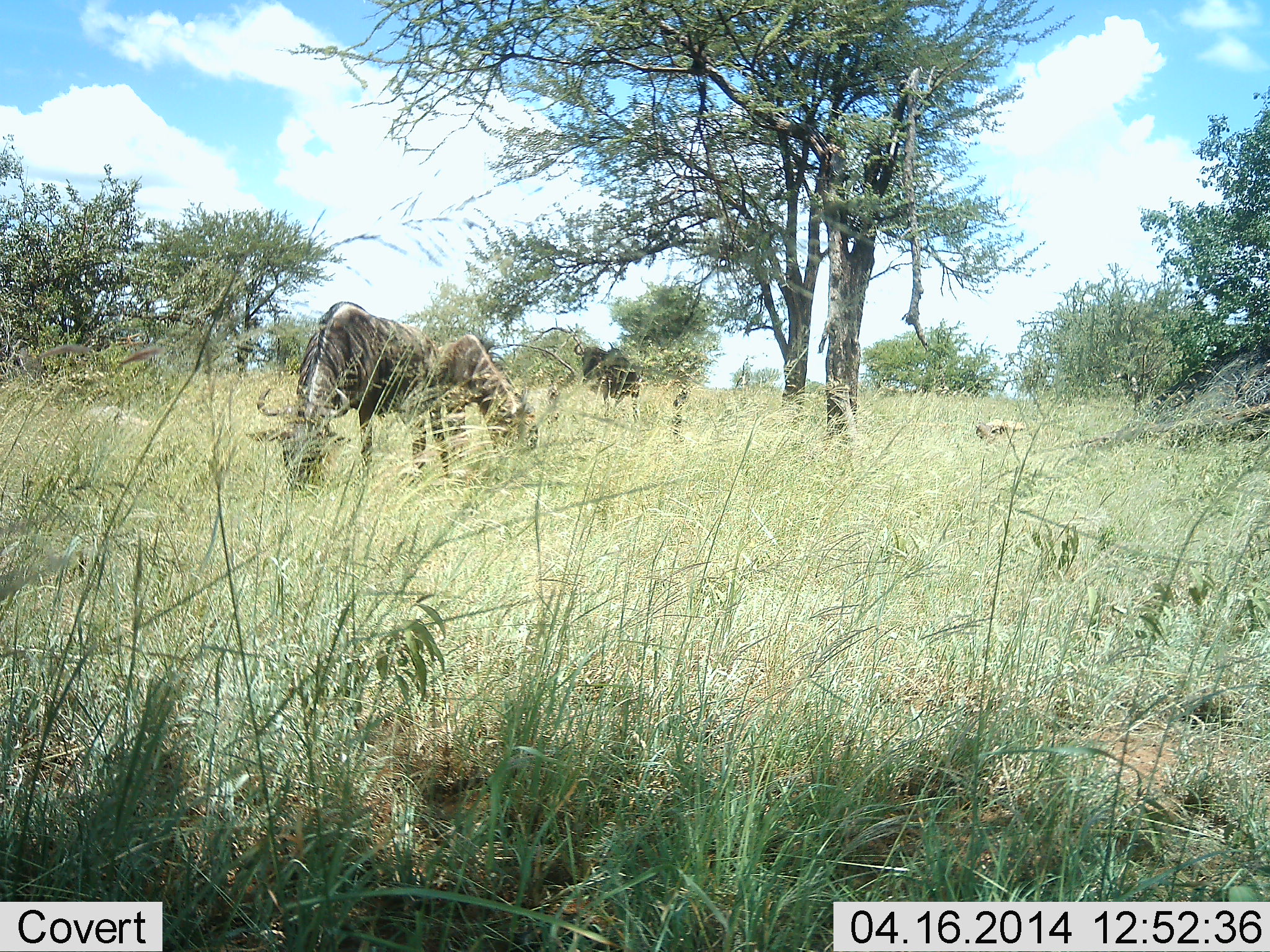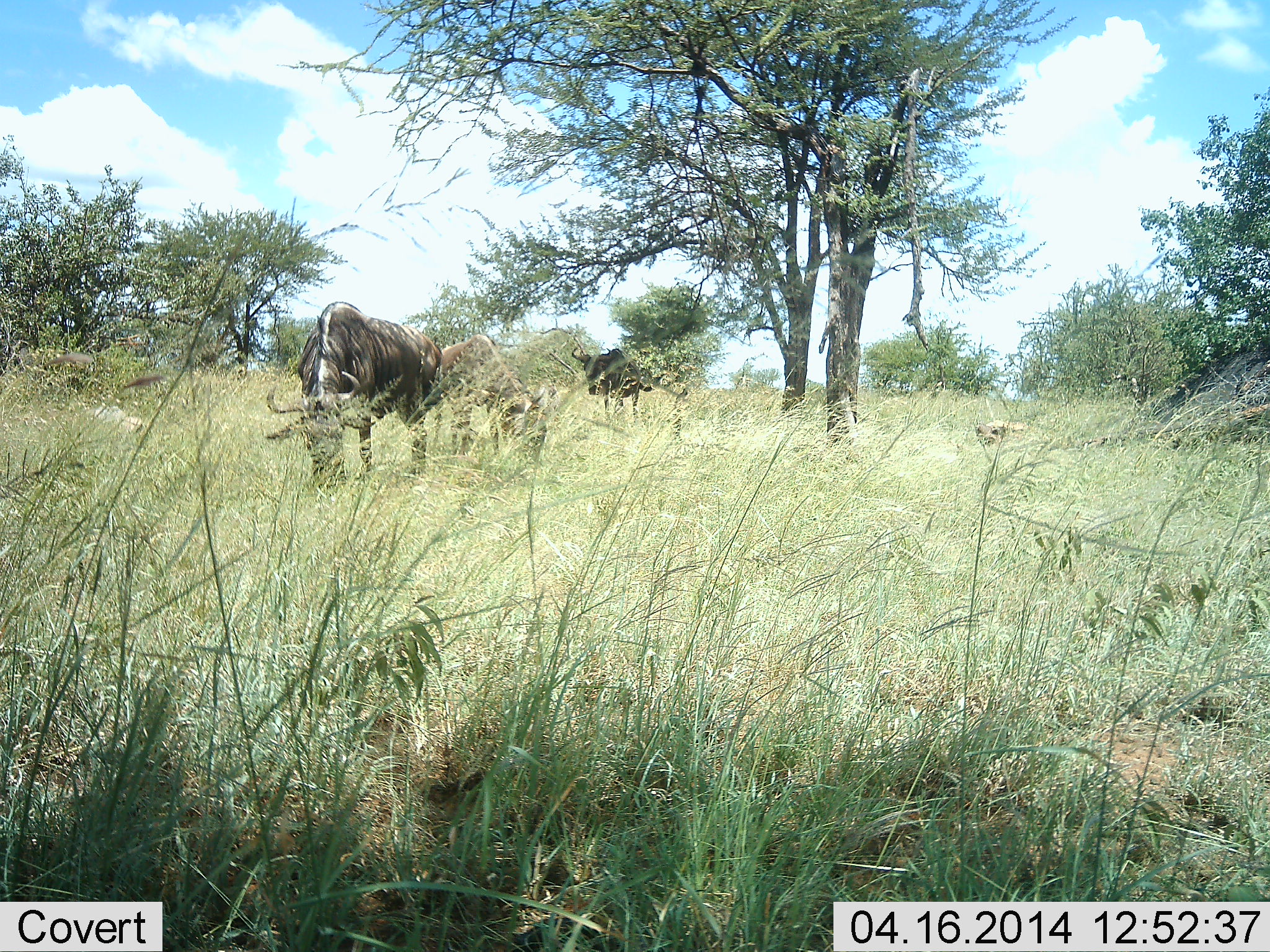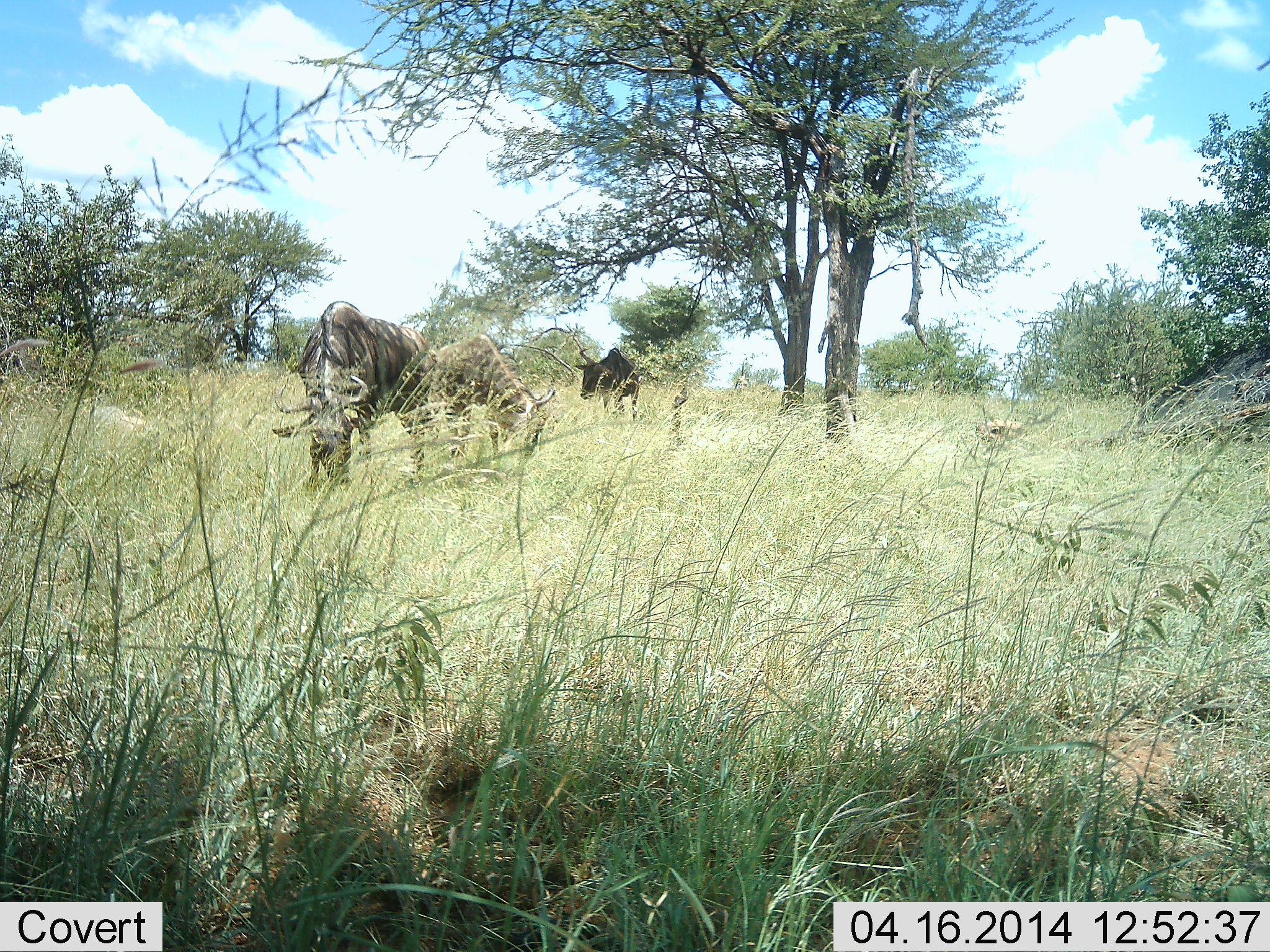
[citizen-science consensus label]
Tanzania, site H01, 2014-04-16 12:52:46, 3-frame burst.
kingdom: Animalia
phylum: Chordata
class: Mammalia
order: Artiodactyla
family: Bovidae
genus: Connochaetes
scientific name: Connochaetes taurinus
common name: blue wildebeest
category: wildebeest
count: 3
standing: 60%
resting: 0%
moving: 20%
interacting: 0%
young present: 0%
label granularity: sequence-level